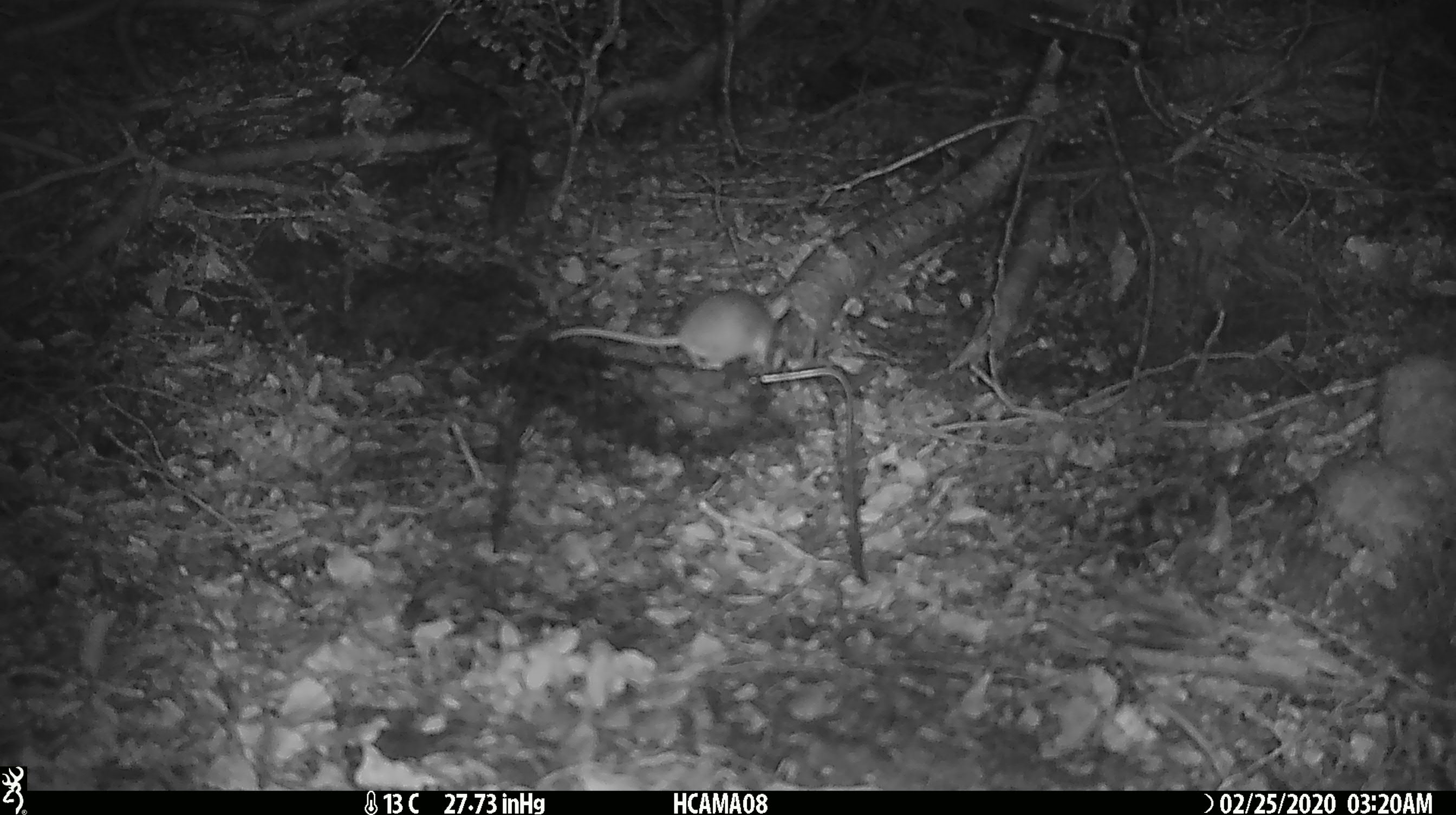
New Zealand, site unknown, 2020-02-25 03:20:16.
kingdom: Animalia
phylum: Chordata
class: Mammalia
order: Rodentia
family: Muridae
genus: Mus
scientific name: Mus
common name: mouse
Mouse (Mus).